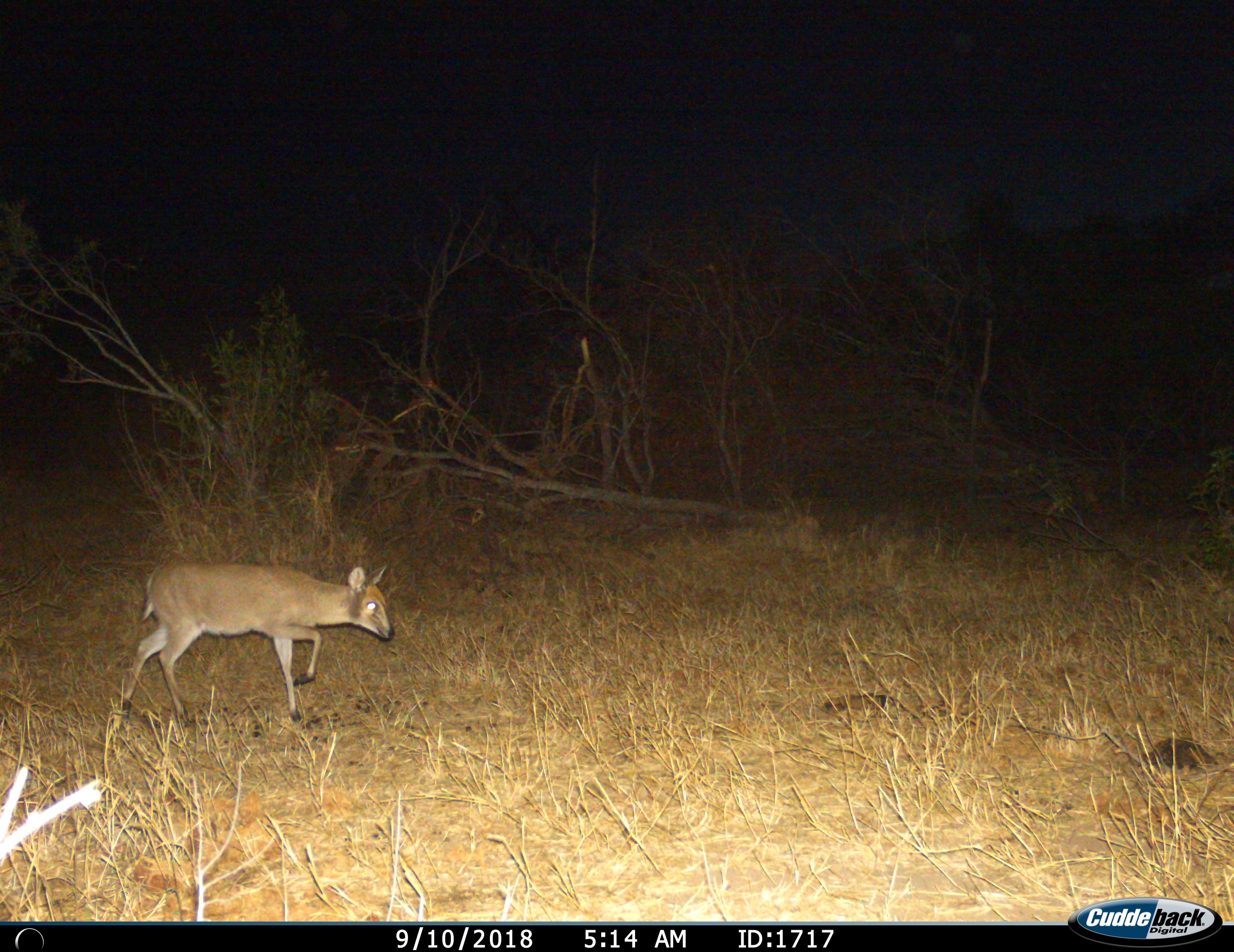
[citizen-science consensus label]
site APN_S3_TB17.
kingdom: Animalia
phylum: Chordata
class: Mammalia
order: Artiodactyla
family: Bovidae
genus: Sylvicapra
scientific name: Sylvicapra grimmia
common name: common duiker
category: duikercommongrey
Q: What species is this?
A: Duikercommongrey (common duiker) (Sylvicapra grimmia).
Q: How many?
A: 1.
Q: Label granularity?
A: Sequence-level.